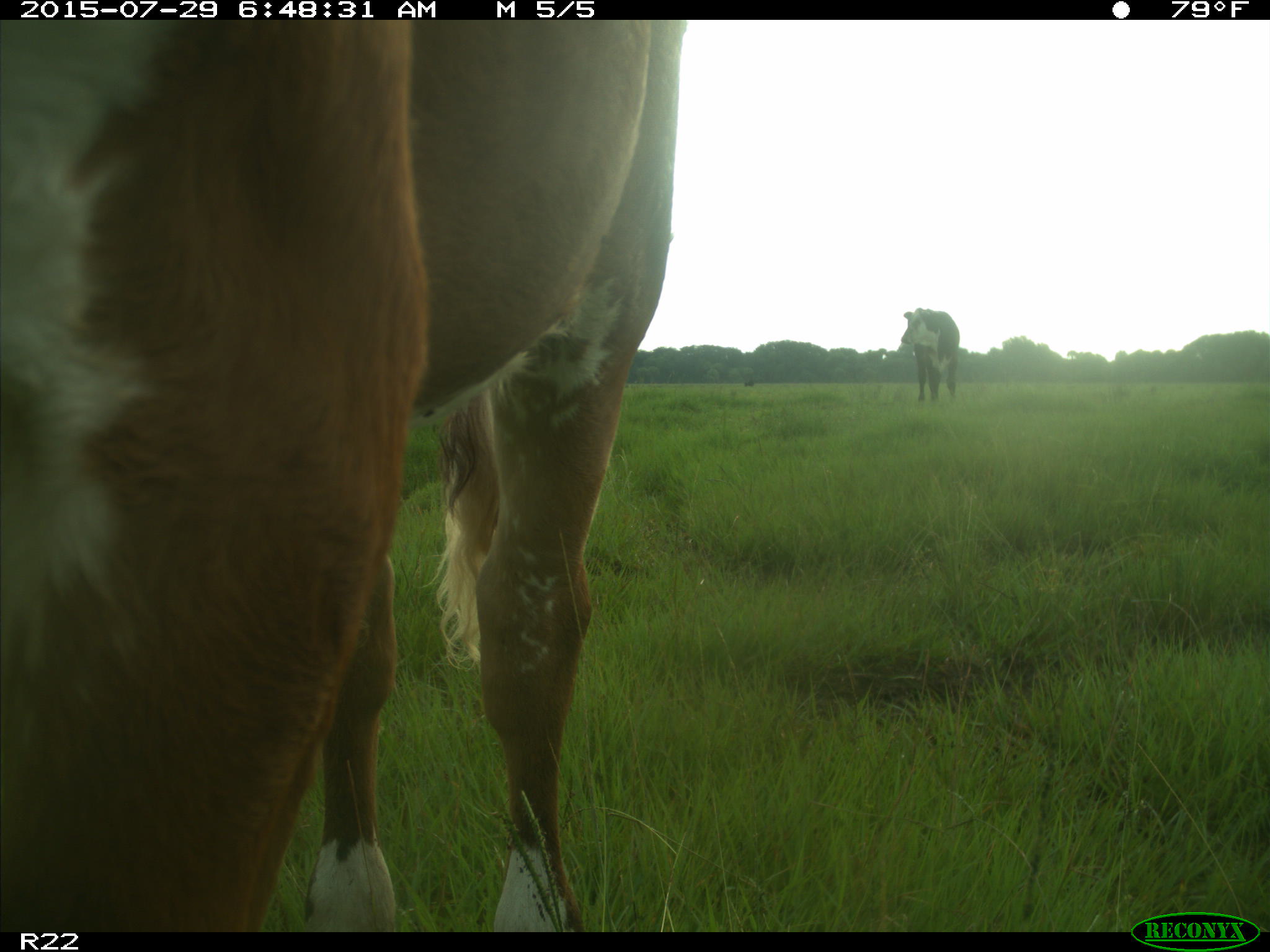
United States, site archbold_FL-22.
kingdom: Animalia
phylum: Chordata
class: Mammalia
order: Artiodactyla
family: Bovidae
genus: Bos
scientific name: Bos taurus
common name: domestic cow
Bos taurus (domestic cow).